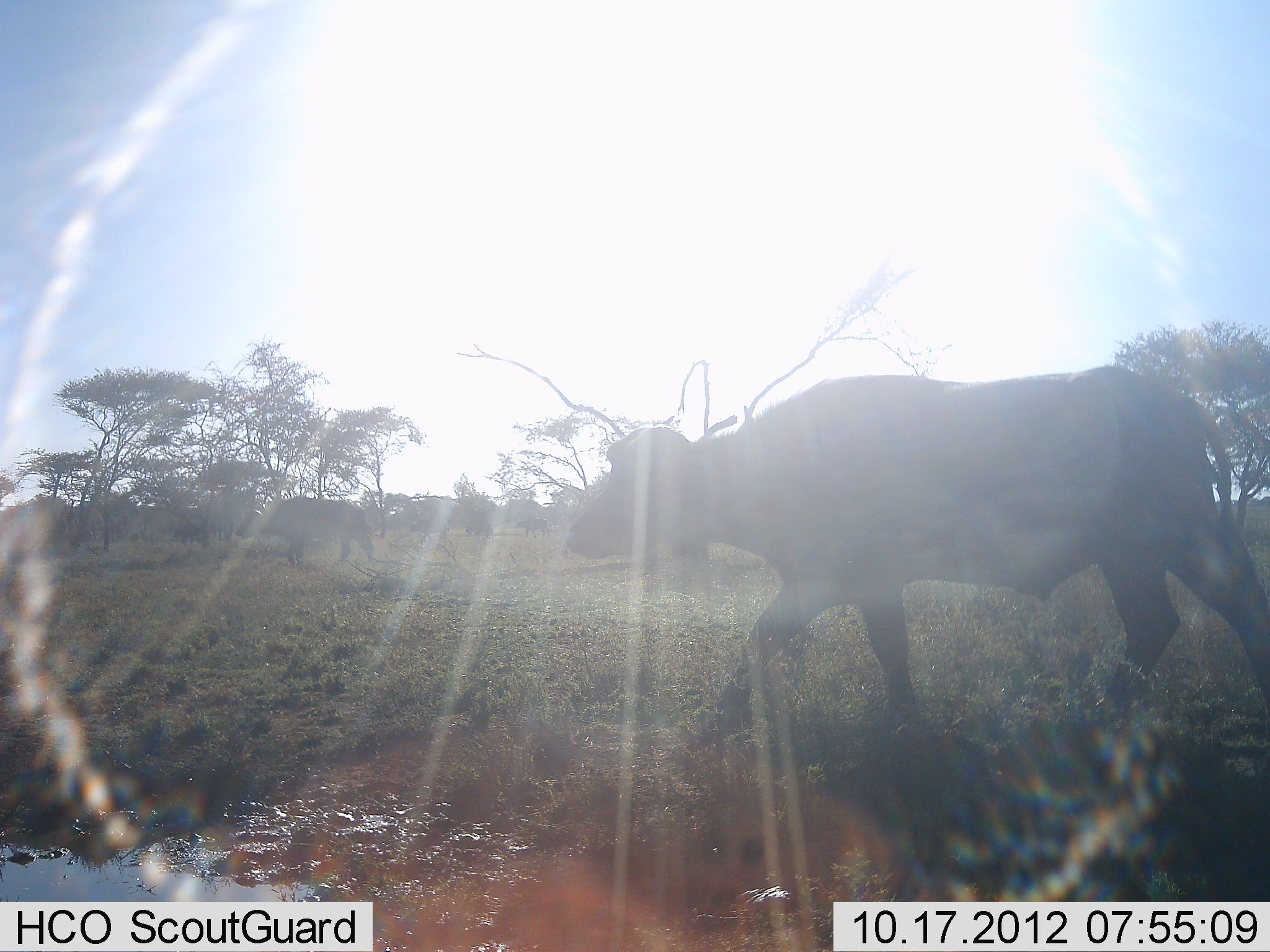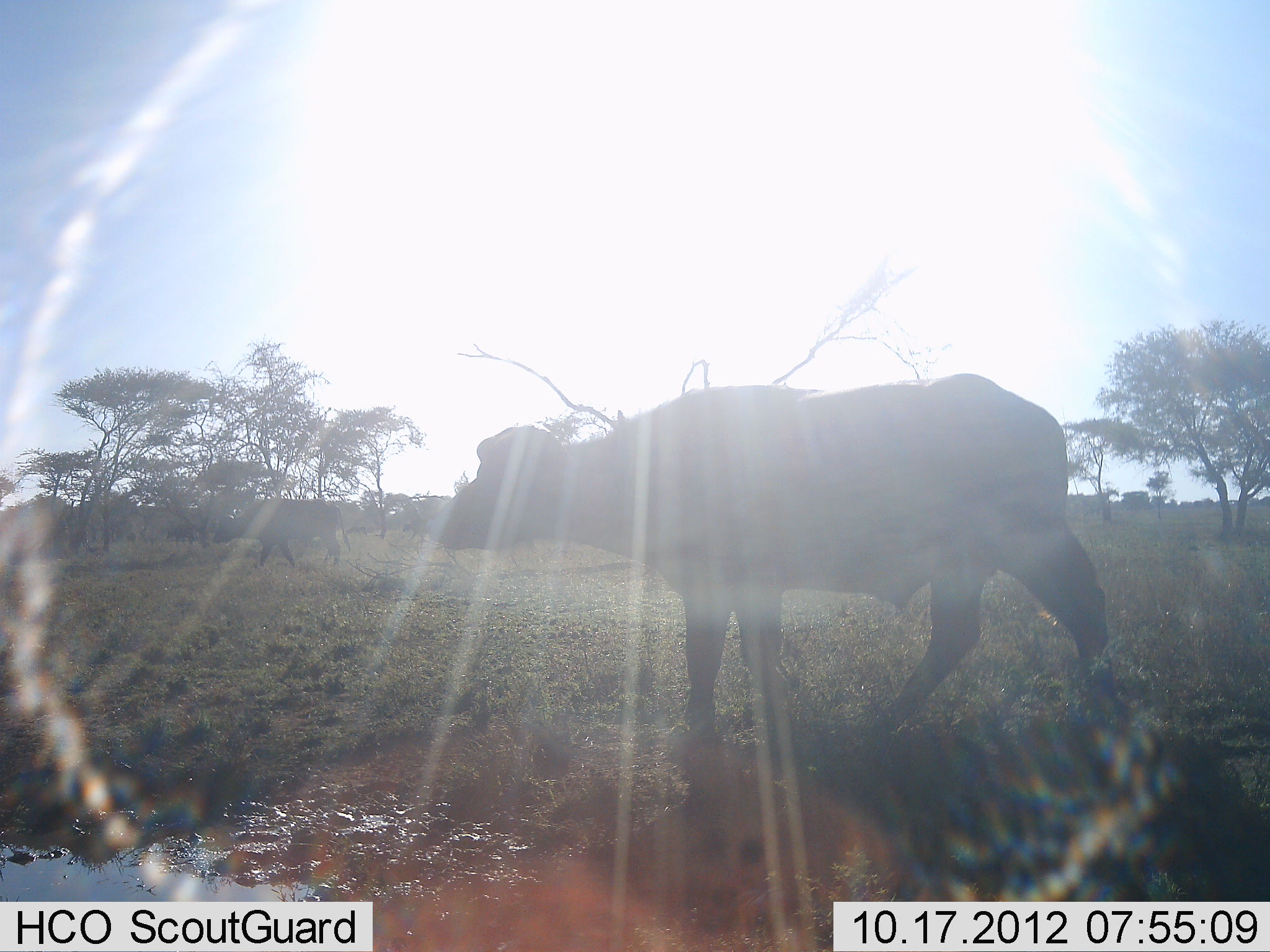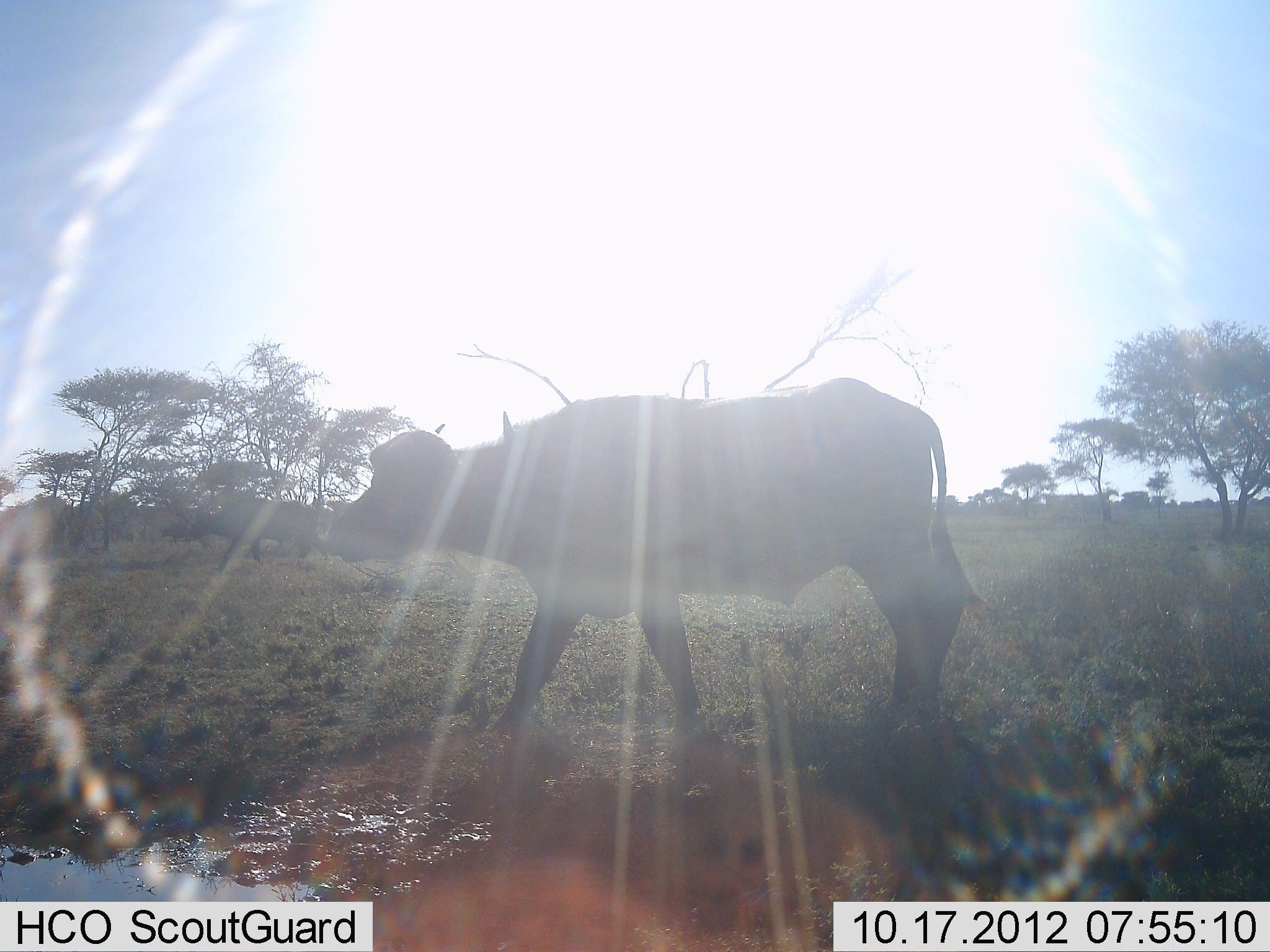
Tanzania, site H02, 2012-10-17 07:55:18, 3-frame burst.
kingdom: Animalia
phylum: Chordata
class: Mammalia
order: Artiodactyla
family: Bovidae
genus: Syncerus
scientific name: Syncerus caffer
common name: cape buffalo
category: buffalo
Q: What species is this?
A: Buffalo (cape buffalo) (Syncerus caffer).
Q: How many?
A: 2.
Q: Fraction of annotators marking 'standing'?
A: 0%.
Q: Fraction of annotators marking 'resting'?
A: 0%.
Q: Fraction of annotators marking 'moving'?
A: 100%.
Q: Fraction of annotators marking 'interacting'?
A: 0%.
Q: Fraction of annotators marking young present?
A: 0%.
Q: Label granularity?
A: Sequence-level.